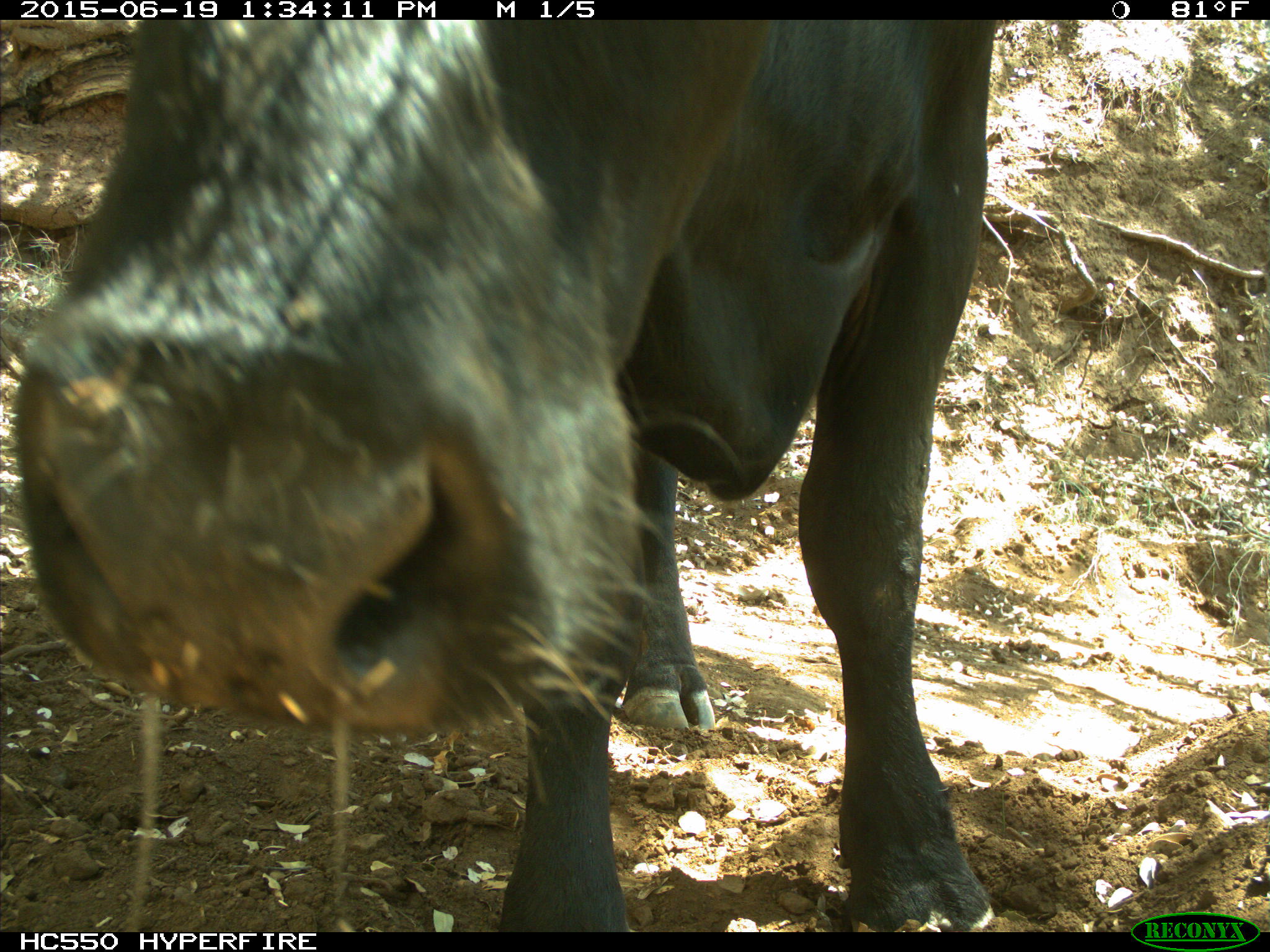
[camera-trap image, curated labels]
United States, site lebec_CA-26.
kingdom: Animalia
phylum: Chordata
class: Mammalia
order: Artiodactyla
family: Bovidae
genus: Bos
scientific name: Bos taurus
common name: domestic cow